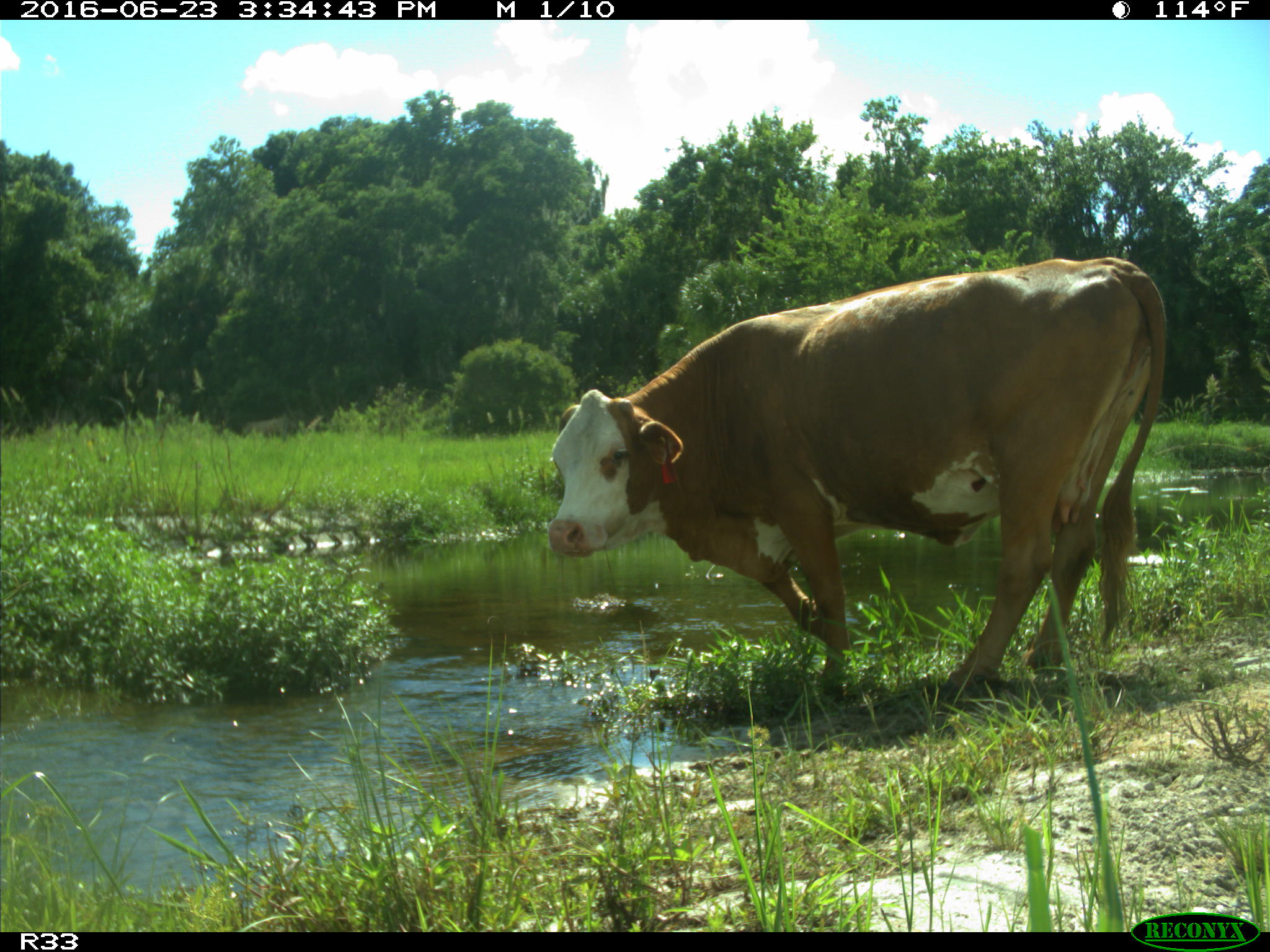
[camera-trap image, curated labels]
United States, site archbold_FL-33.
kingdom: Animalia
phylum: Chordata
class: Mammalia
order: Artiodactyla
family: Bovidae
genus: Bos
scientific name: Bos taurus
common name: domestic cow